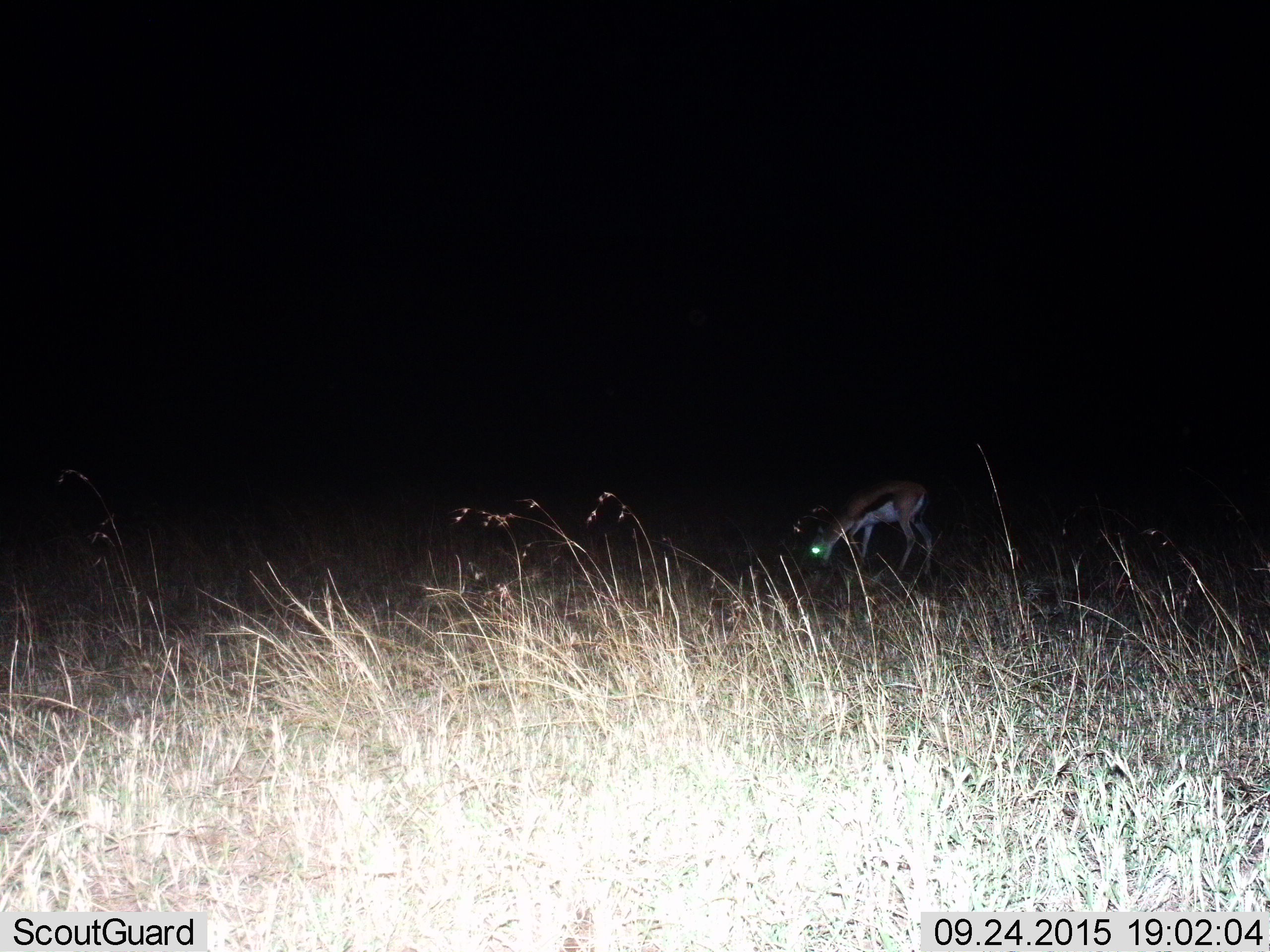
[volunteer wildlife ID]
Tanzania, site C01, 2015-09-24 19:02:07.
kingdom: Animalia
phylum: Chordata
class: Mammalia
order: Artiodactyla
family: Bovidae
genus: Eudorcas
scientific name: Eudorcas thomsonii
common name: thomson's gazelle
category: gazellethomsons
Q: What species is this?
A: Gazellethomsons (thomson's gazelle) (Eudorcas thomsonii).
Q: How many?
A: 1.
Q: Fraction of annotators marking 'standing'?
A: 22%.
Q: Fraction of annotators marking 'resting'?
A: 0%.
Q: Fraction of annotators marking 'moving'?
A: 0%.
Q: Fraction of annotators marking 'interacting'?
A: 0%.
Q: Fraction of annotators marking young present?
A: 11%.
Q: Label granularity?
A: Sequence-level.